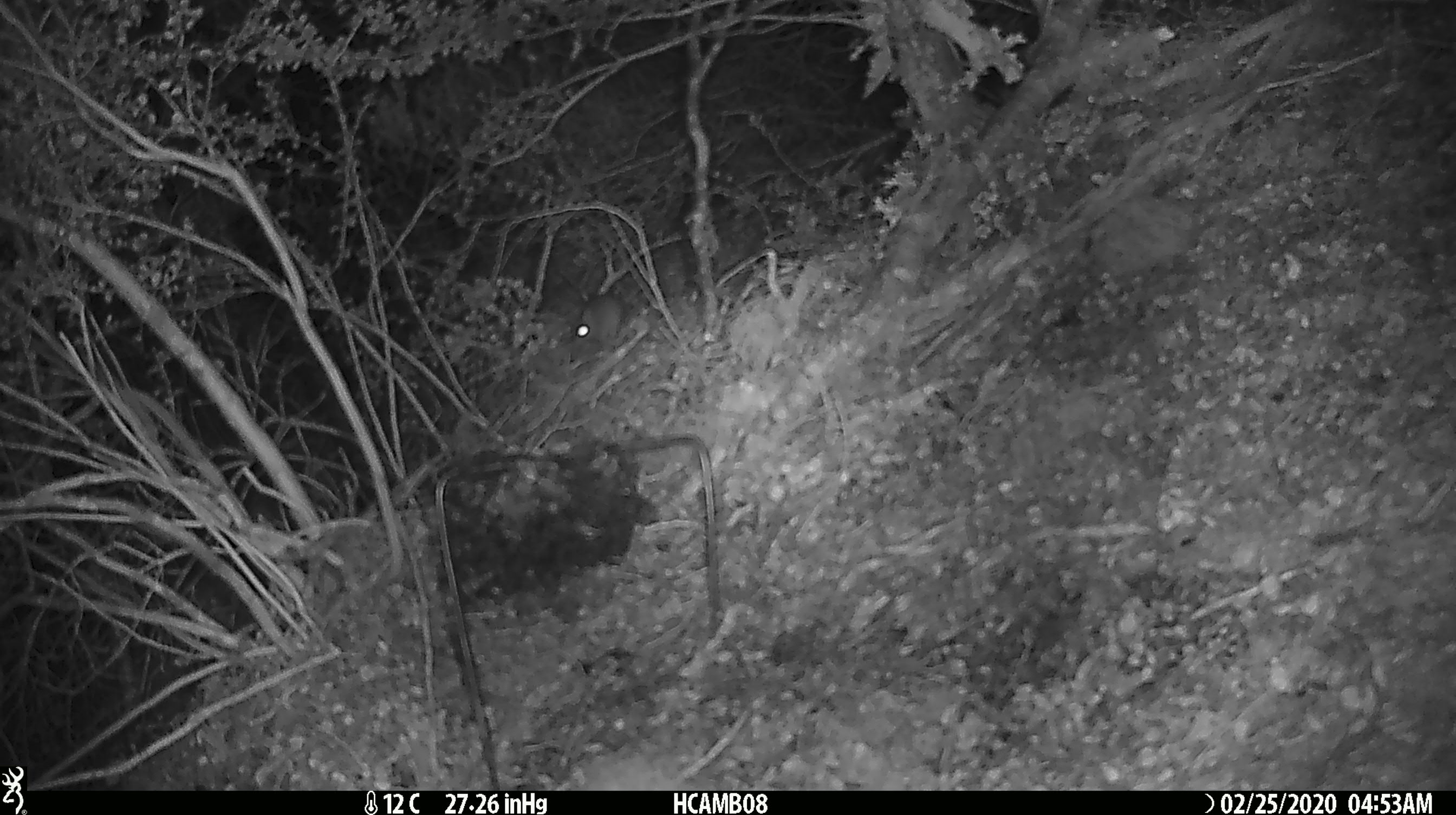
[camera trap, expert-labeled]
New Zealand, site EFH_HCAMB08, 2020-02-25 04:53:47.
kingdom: Animalia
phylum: Chordata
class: Mammalia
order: Rodentia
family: Muridae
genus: Mus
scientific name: Mus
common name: mouse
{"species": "mouse (Mus)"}